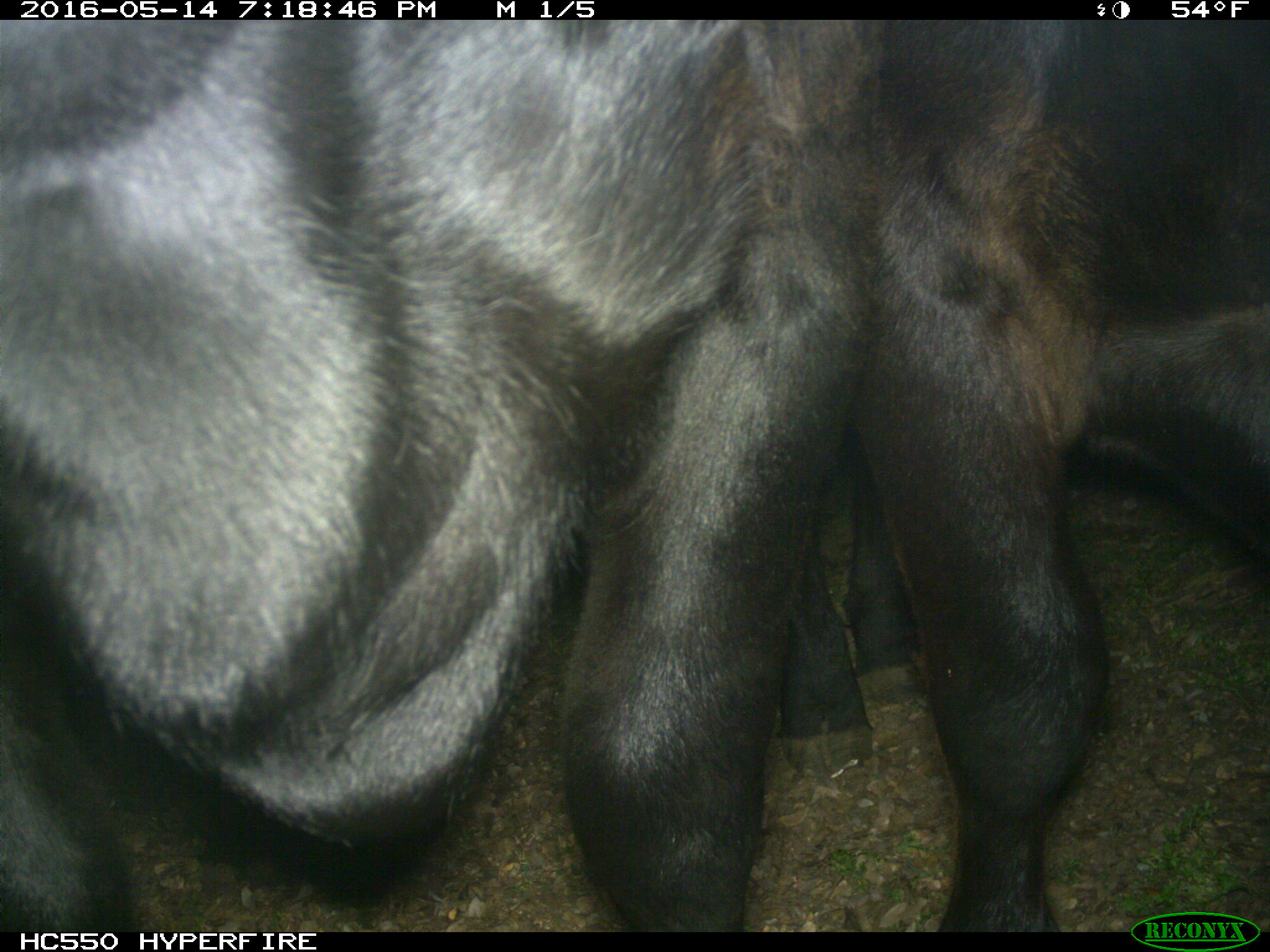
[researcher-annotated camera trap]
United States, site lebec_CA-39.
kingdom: Animalia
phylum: Chordata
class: Mammalia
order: Artiodactyla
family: Bovidae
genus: Bos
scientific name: Bos taurus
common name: domestic cow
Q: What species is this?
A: Bos taurus (domestic cow).